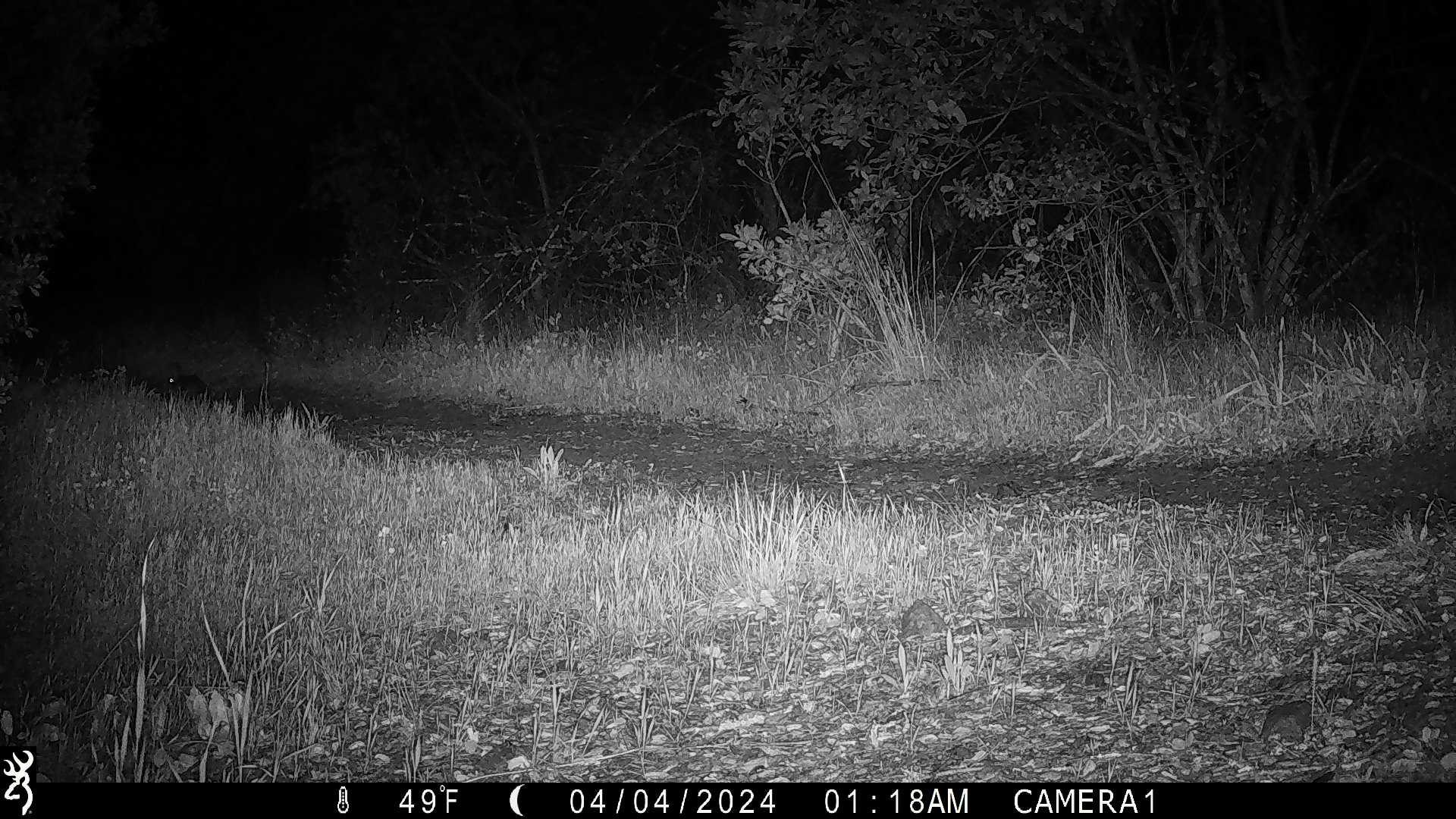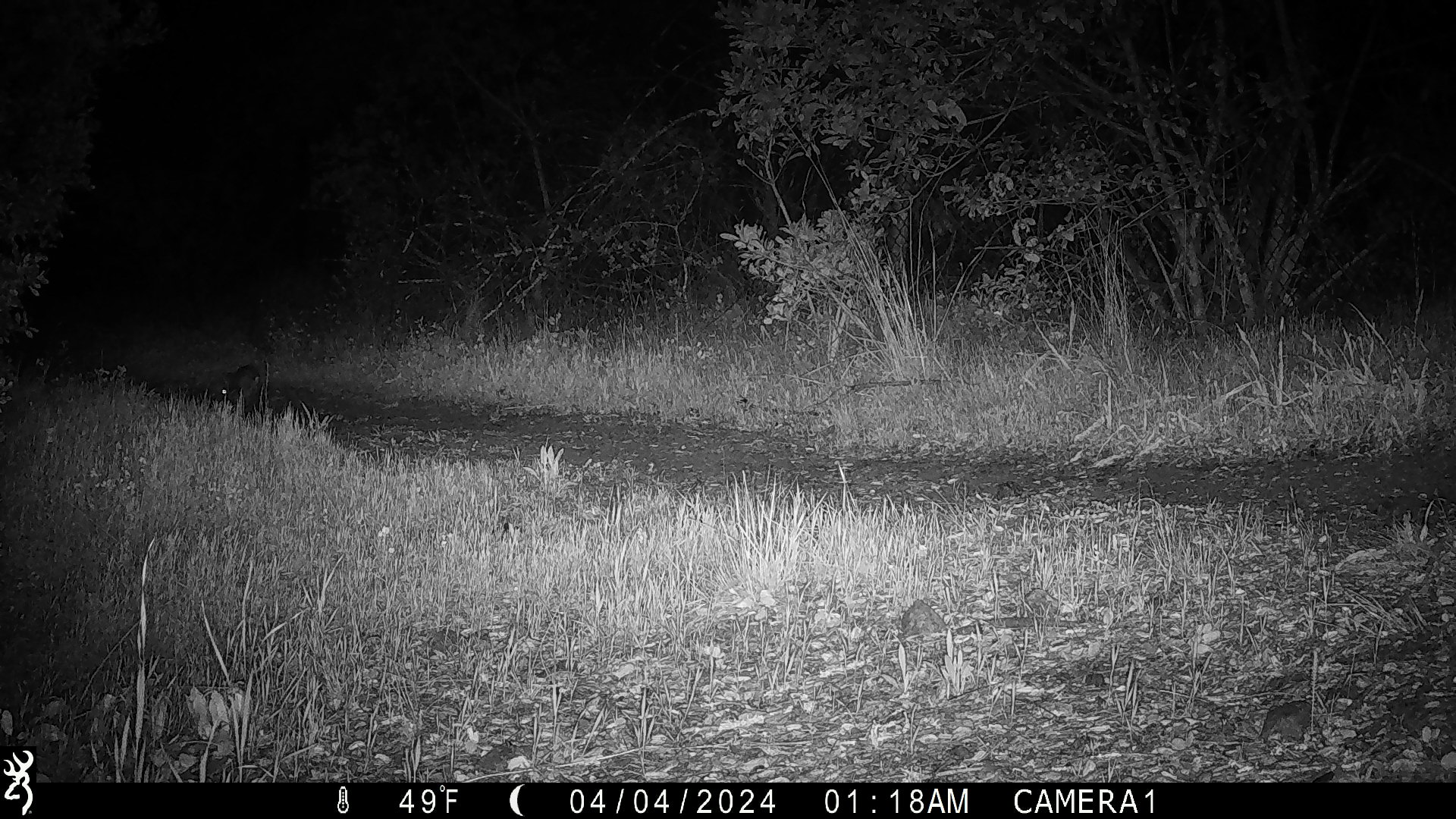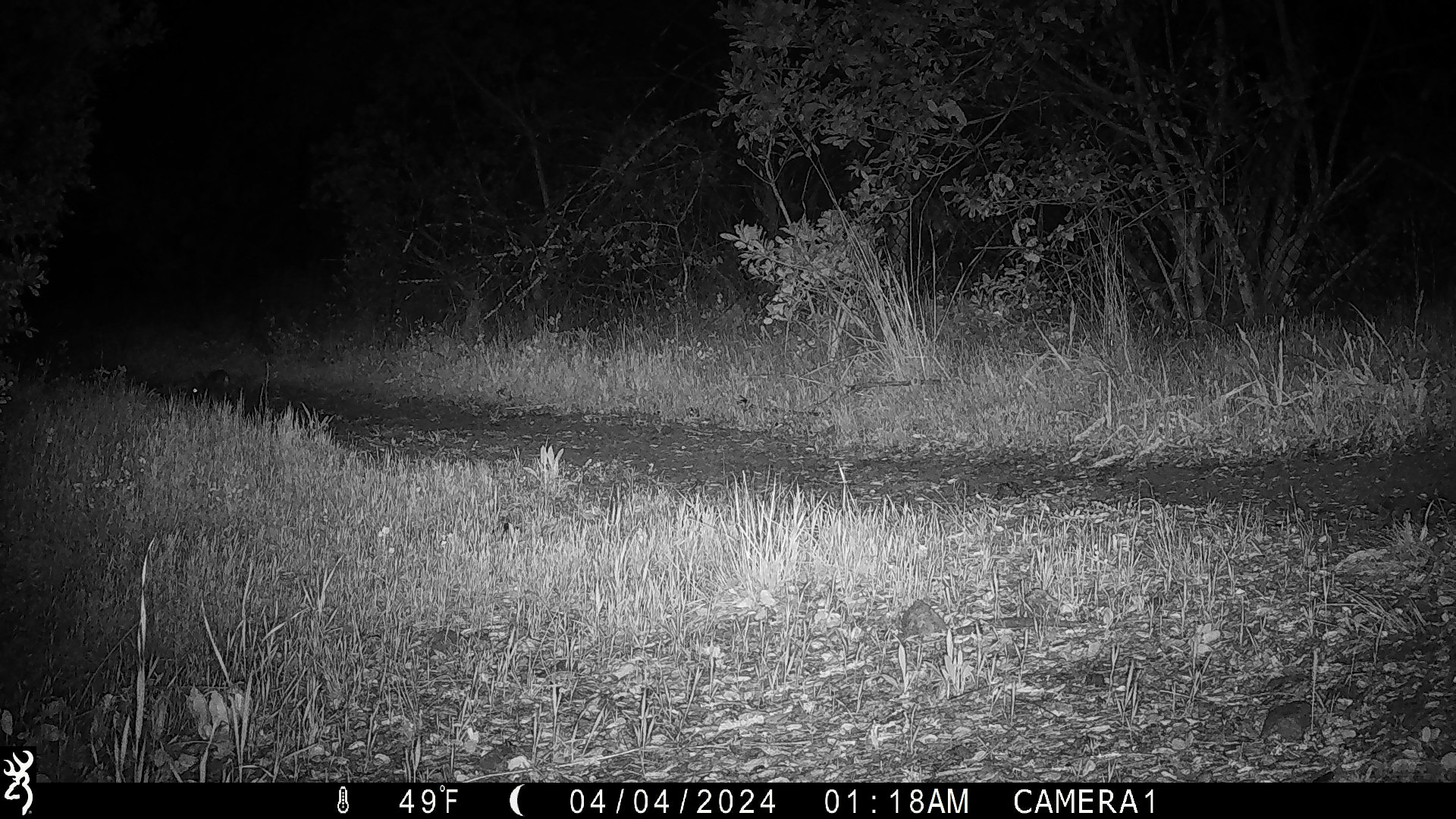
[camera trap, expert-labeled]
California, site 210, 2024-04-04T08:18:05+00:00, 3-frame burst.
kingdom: Animalia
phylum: Chordata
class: Mammalia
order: Lagomorpha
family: Leporidae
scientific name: Leporidae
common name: rabbit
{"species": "rabbit (Leporidae)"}